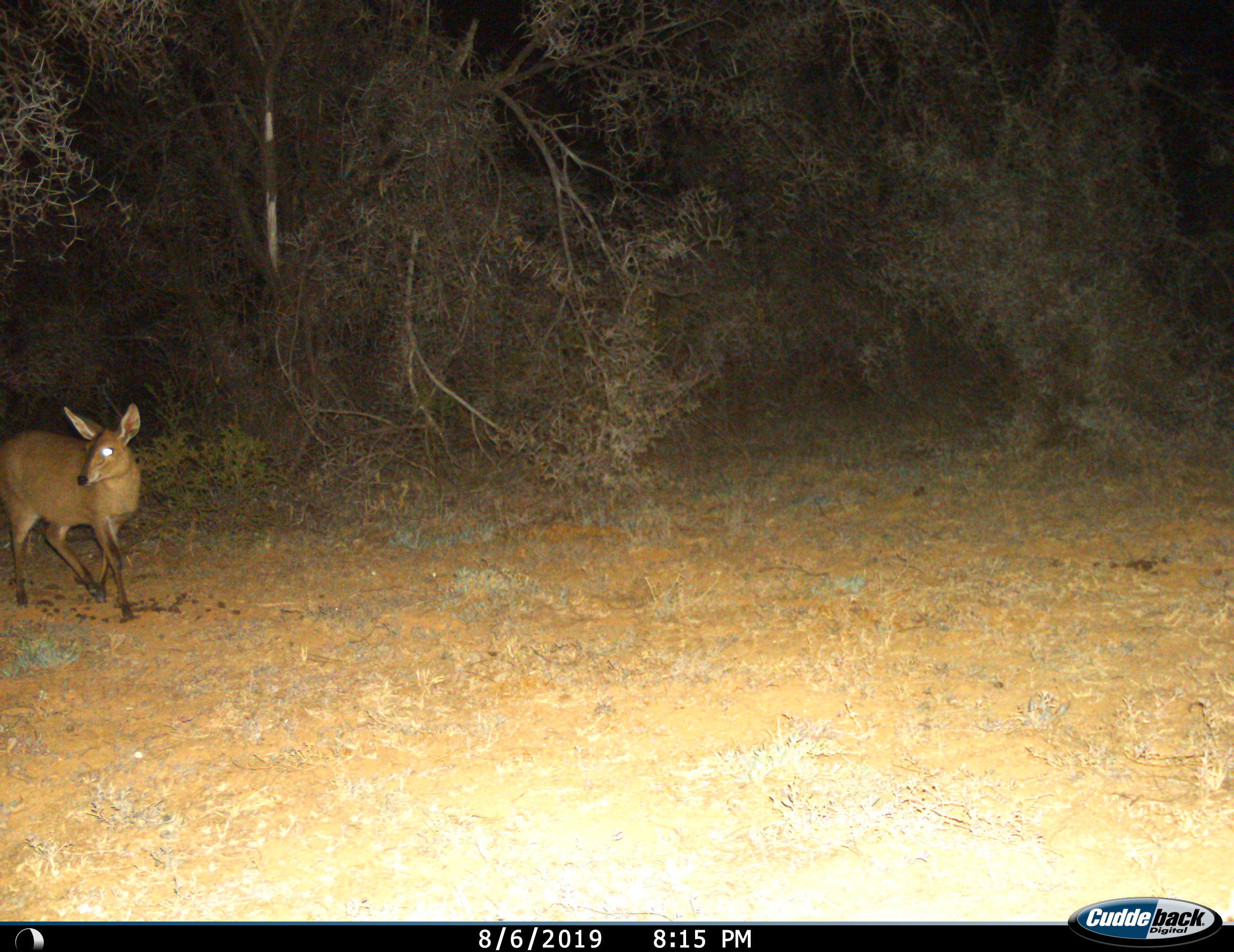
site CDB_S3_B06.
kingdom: Animalia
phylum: Chordata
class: Mammalia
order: Artiodactyla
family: Bovidae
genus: Sylvicapra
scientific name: Sylvicapra grimmia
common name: common duiker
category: duikercommongrey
Duikercommongrey (common duiker) (Sylvicapra grimmia), count 1. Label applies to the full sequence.